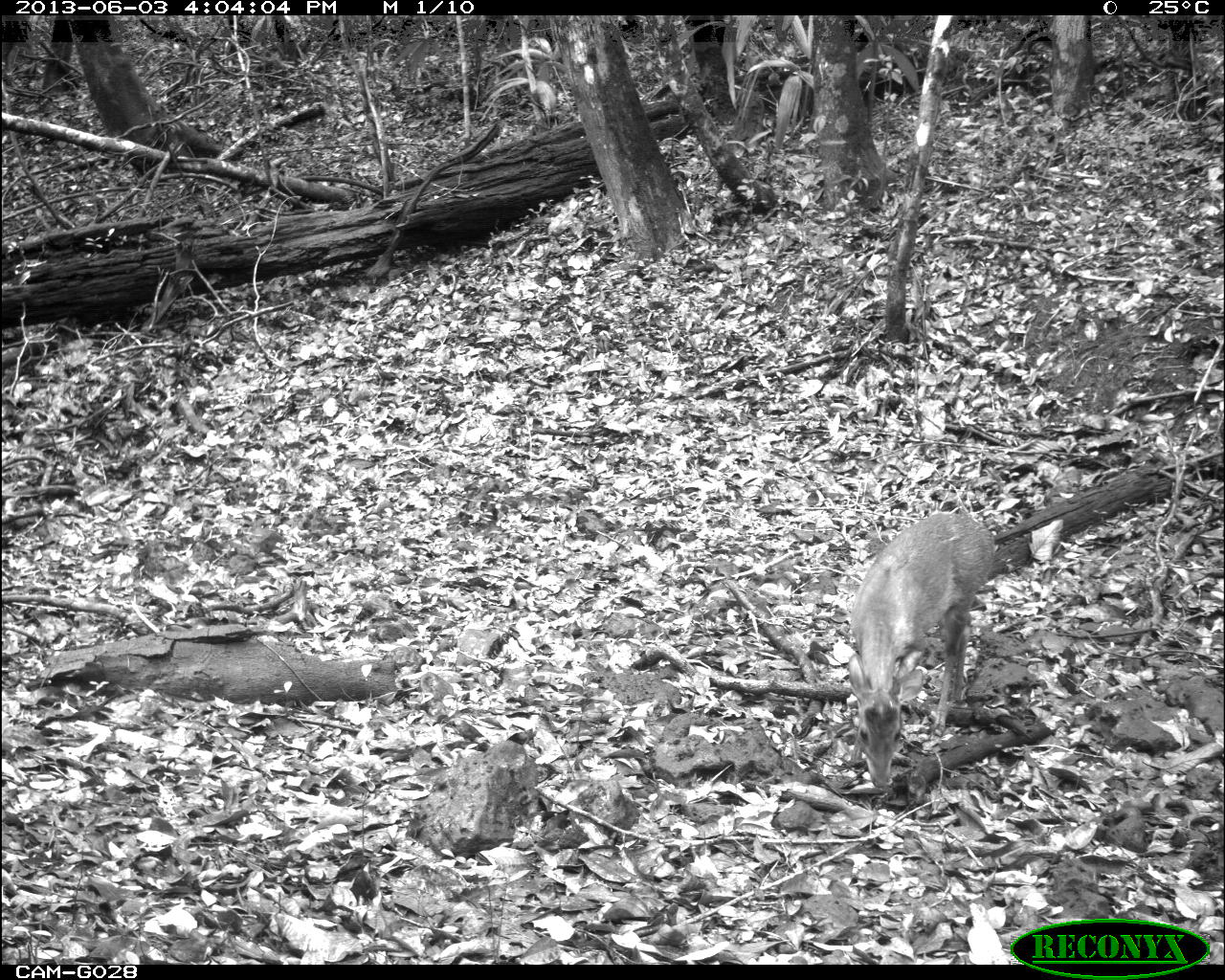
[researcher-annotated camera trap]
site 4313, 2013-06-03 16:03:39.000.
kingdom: Animalia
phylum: Chordata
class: Mammalia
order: Artiodactyla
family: Cervidae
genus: Mazama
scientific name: Mazama temama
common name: central american red brocket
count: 1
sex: male